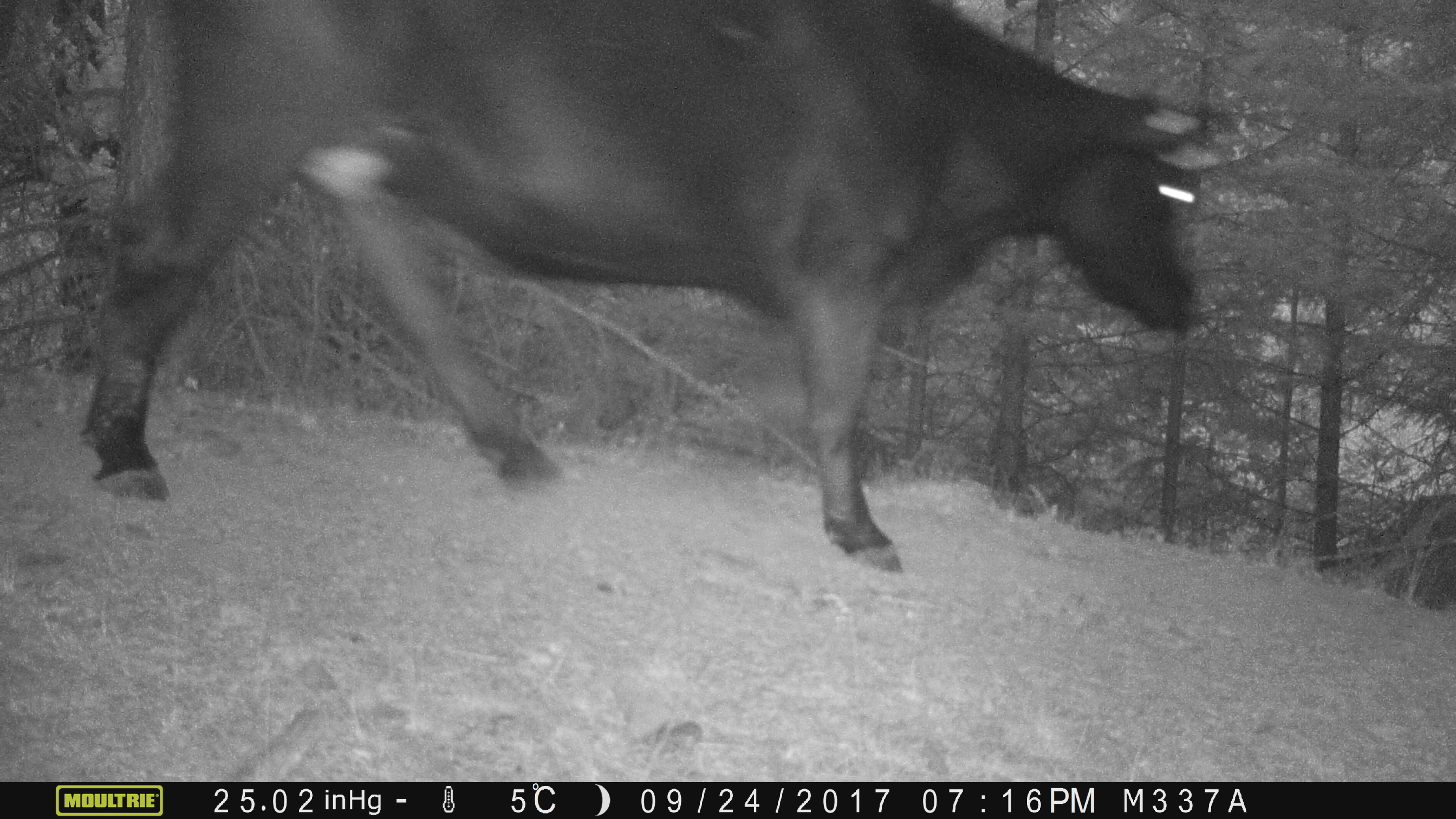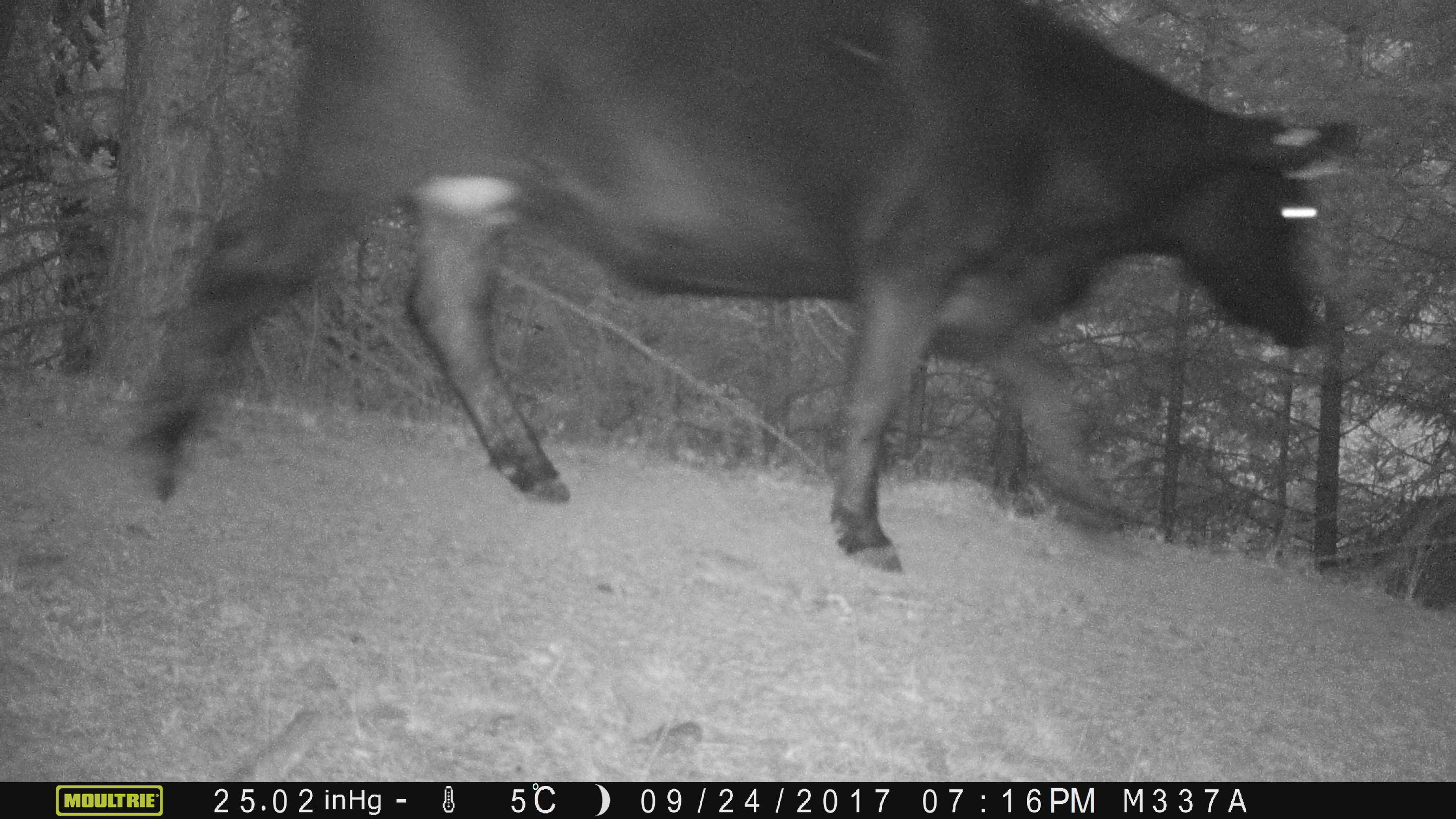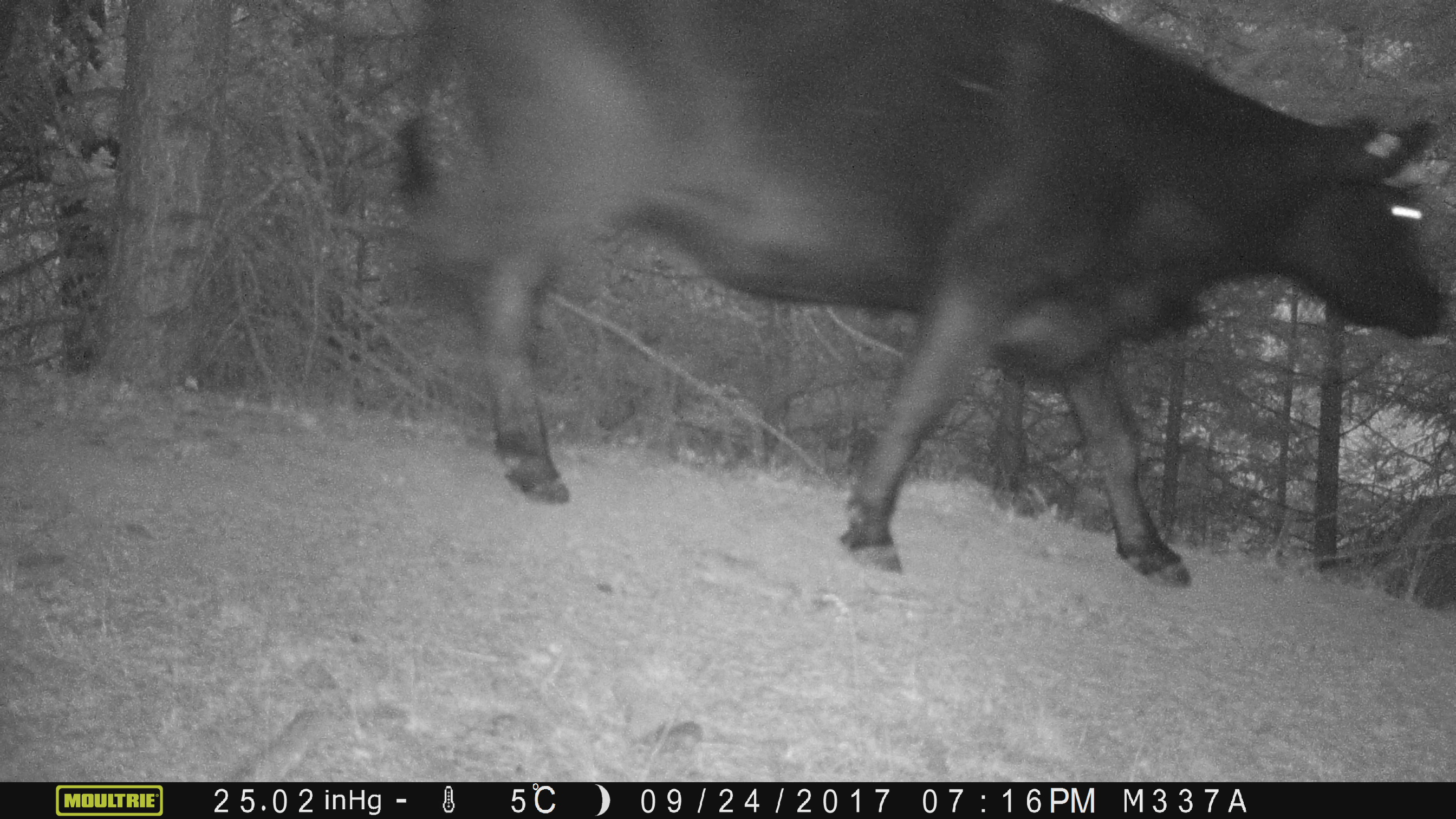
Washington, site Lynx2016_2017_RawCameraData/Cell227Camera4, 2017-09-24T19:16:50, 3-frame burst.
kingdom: Animalia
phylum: Chordata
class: Mammalia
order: Artiodactyla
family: Bovidae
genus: Bos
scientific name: Bos taurus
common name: domestic cattle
Domestic cattle (Bos taurus). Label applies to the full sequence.